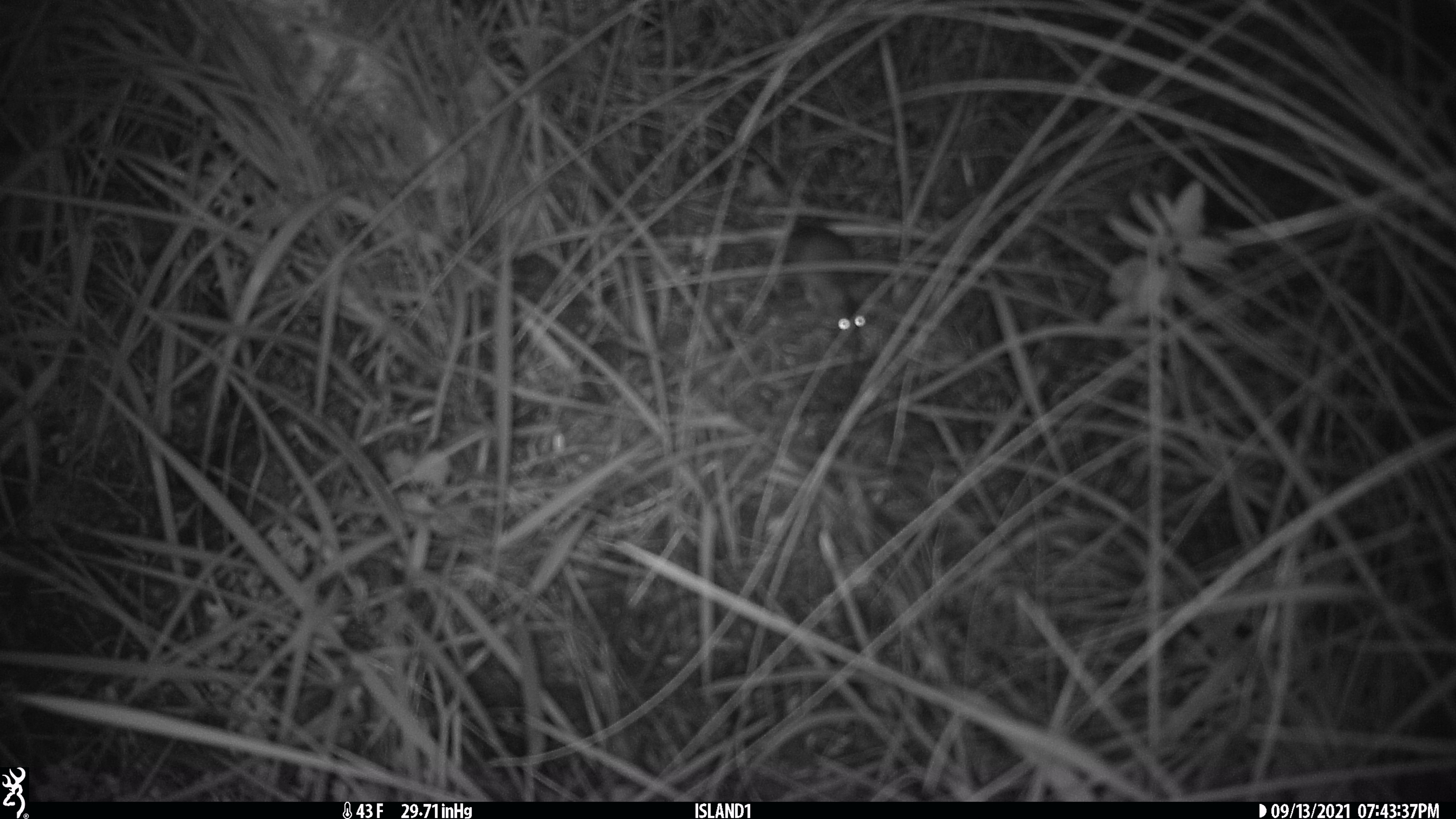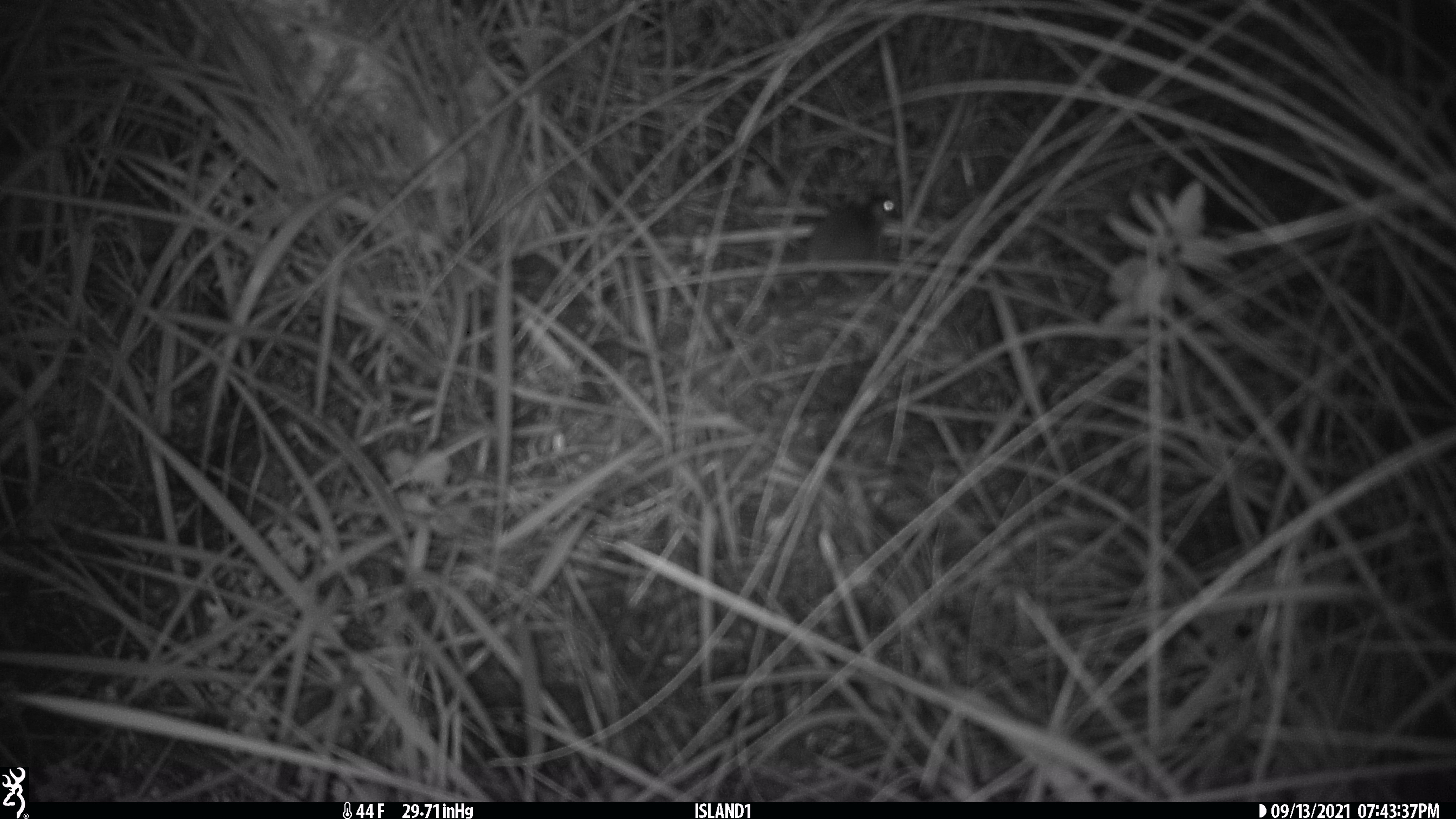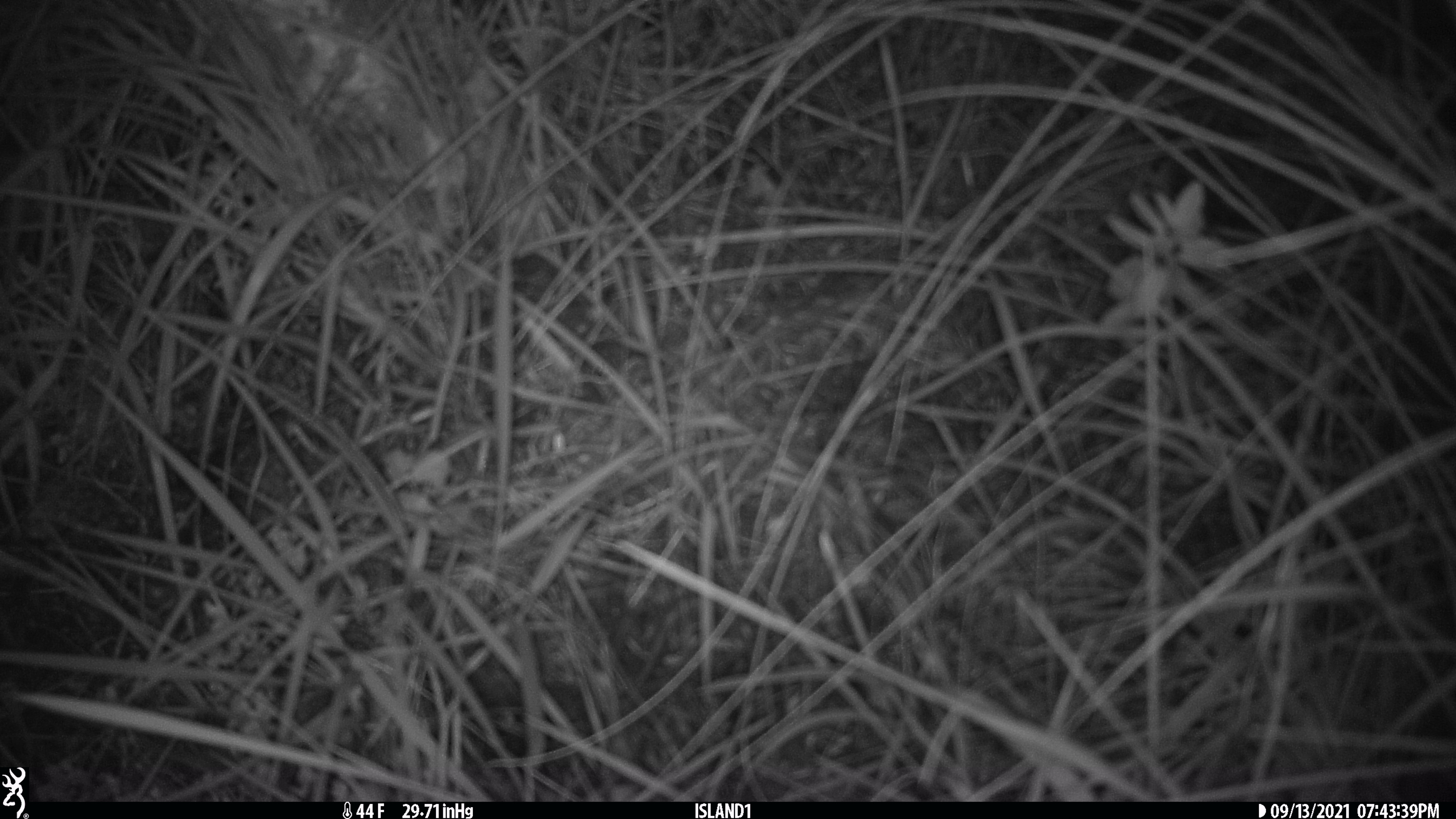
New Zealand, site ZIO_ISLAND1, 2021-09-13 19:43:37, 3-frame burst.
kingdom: Animalia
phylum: Chordata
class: Mammalia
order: Rodentia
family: Muridae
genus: Mus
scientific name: Mus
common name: mouse